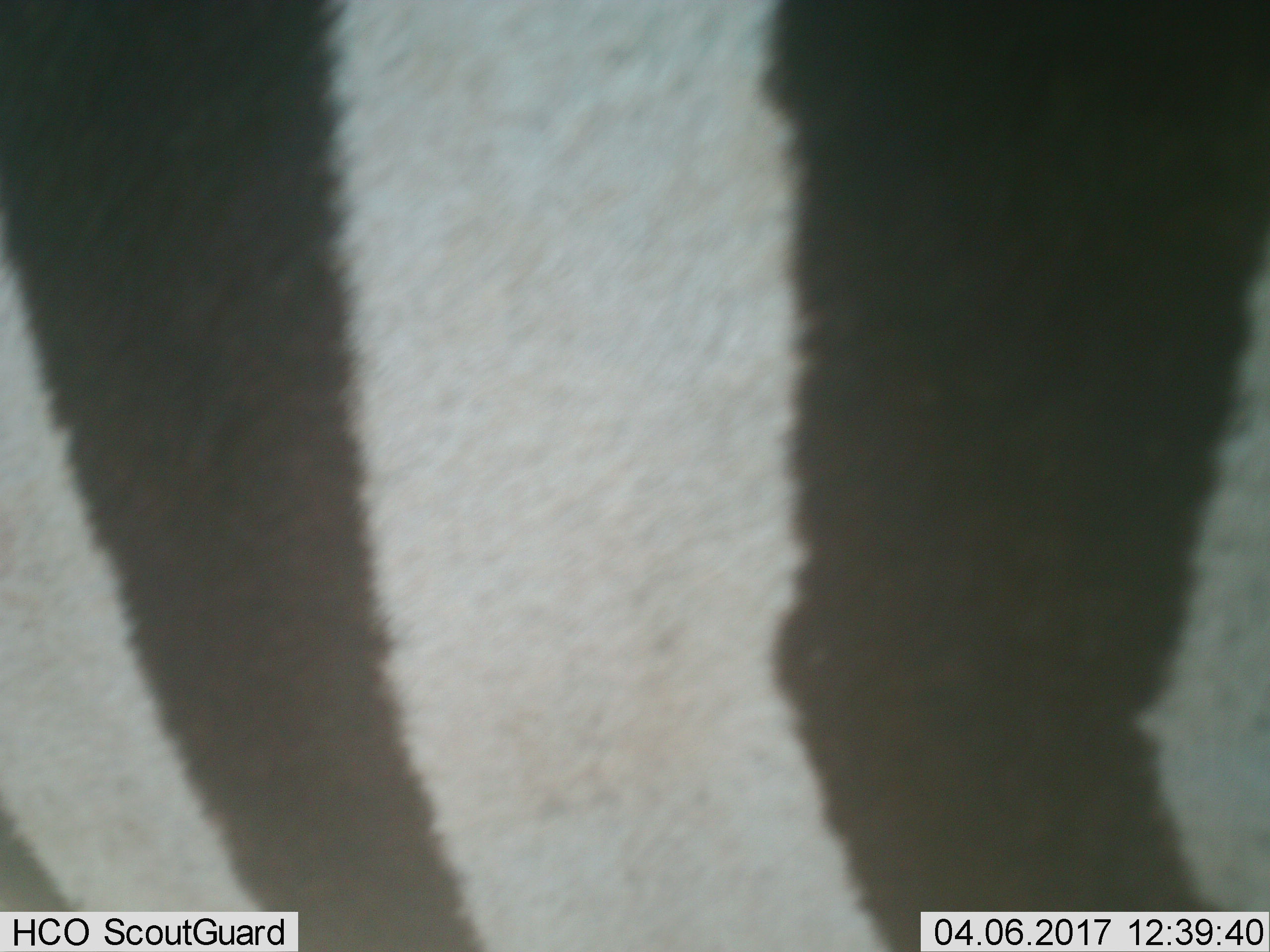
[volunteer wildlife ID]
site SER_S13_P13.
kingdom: Animalia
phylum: Chordata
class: Mammalia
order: Perissodactyla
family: Equidae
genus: Equus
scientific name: Equus quagga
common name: plains zebra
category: zebraplains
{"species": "zebraplains (plains zebra) (Equus quagga)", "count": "1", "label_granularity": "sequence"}